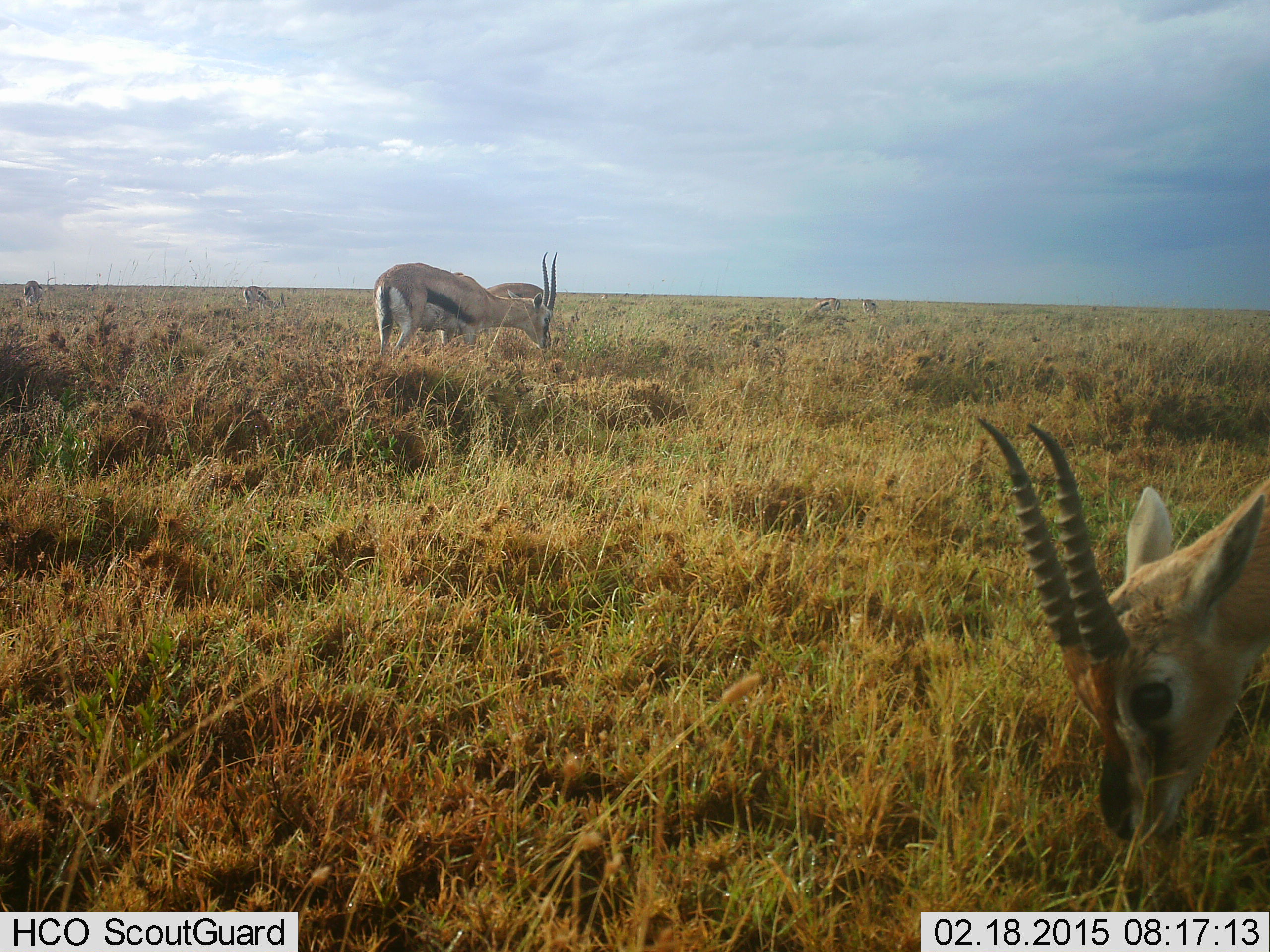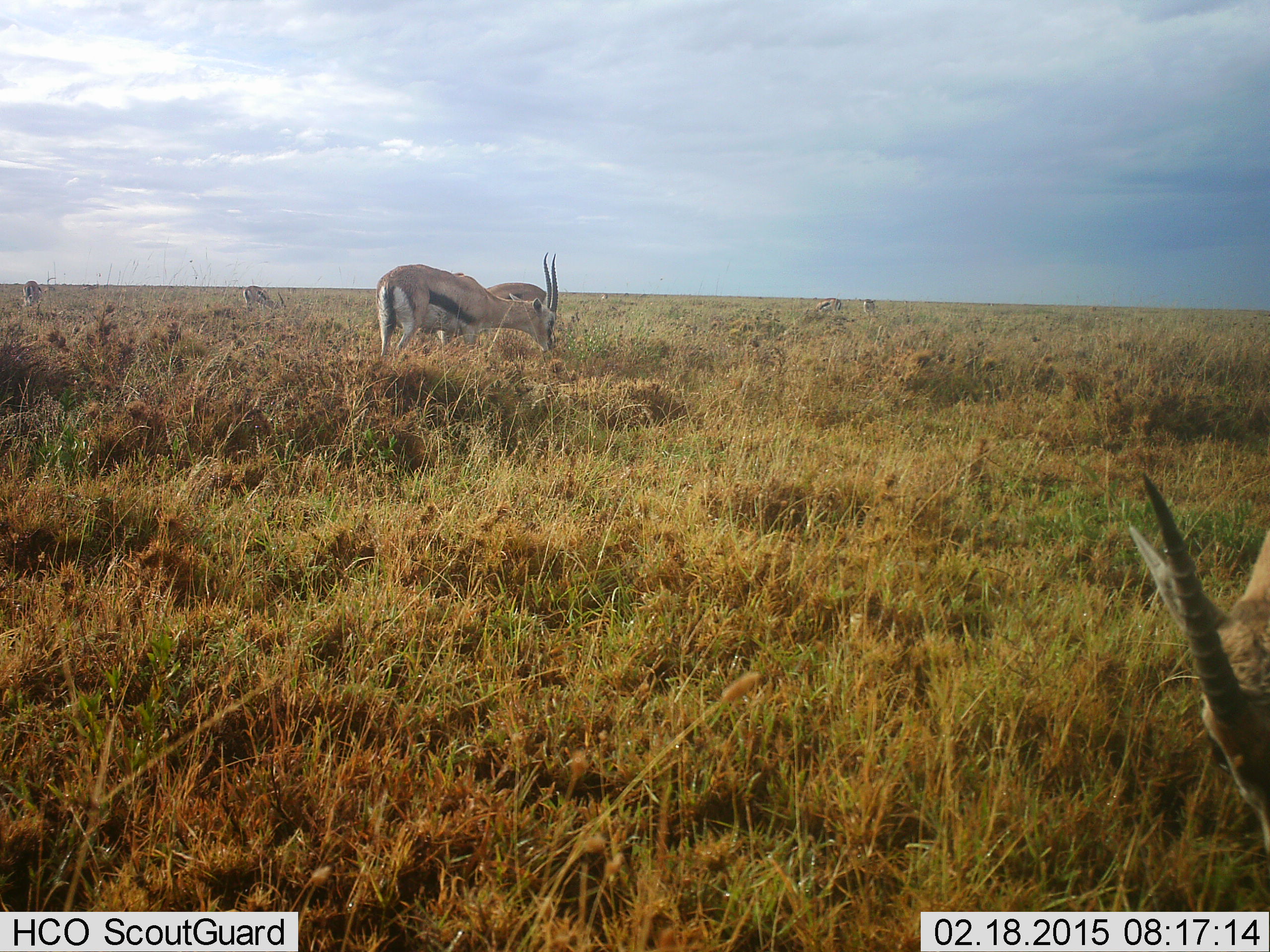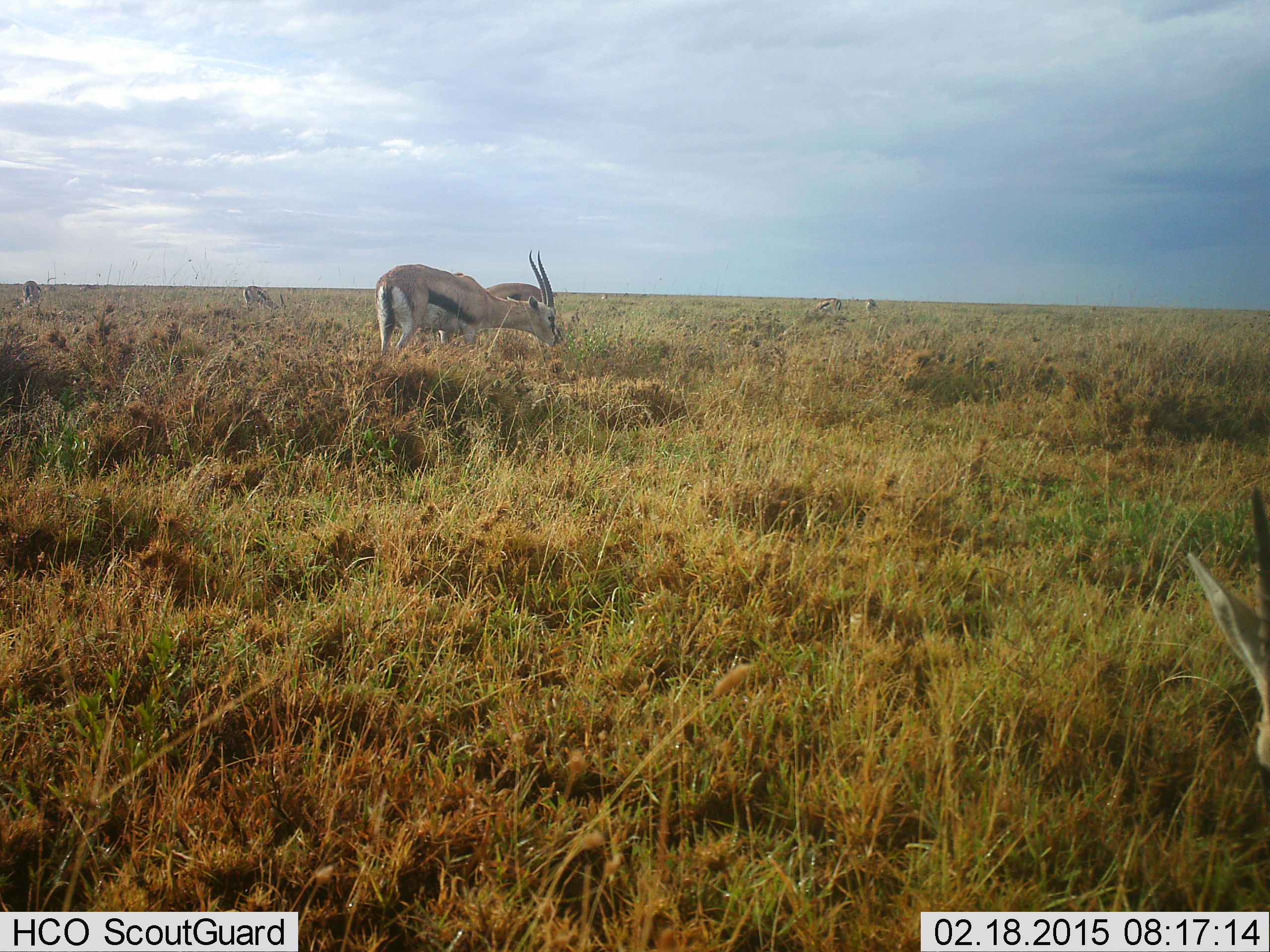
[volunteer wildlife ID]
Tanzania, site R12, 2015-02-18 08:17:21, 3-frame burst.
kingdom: Animalia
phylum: Chordata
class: Mammalia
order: Artiodactyla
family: Bovidae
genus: Eudorcas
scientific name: Eudorcas thomsonii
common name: thomson's gazelle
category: gazellethomsons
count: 5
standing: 20%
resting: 0%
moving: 10%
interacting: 0%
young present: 0%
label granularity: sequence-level